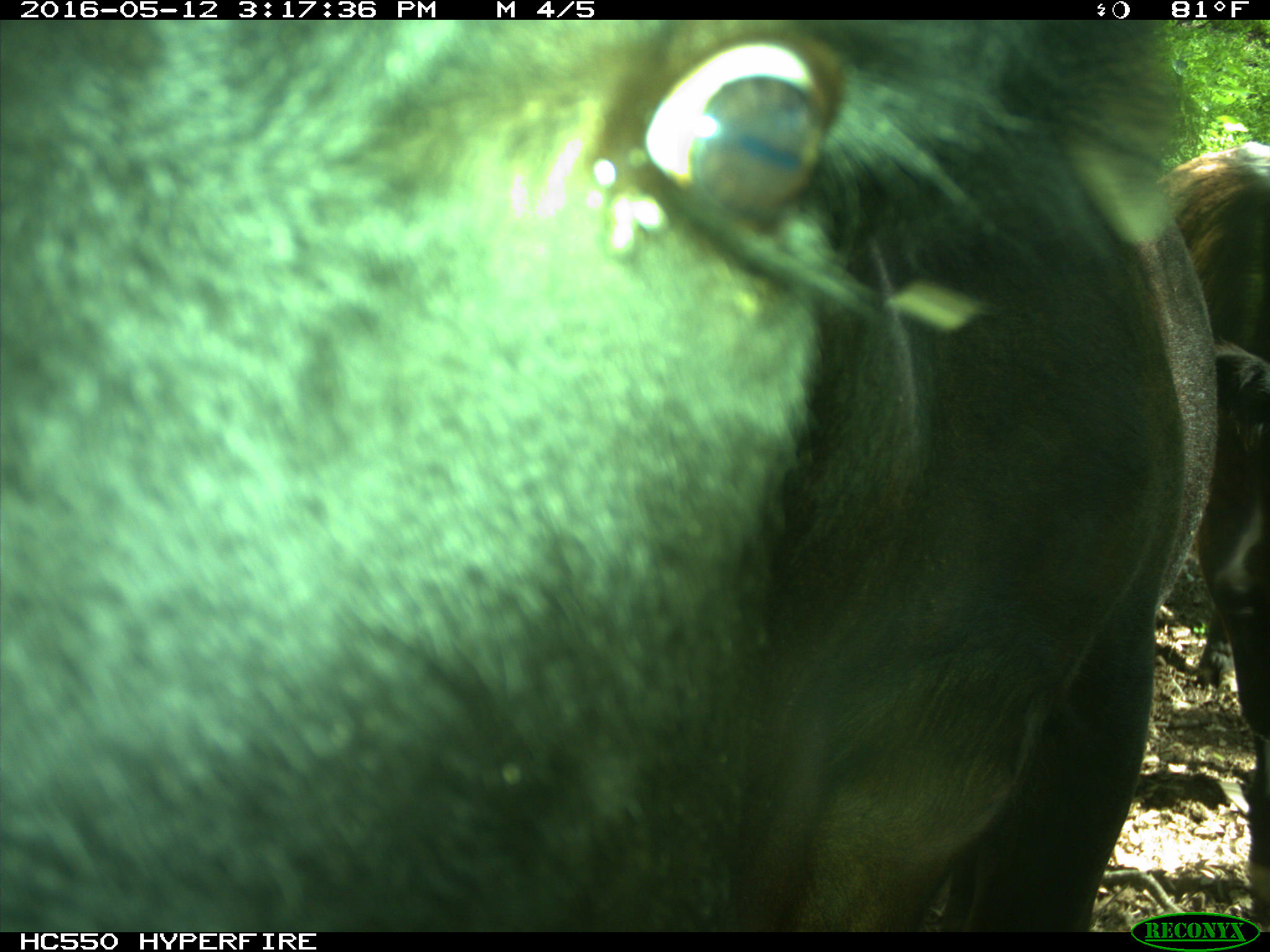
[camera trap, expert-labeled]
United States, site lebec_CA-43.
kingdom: Animalia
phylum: Chordata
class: Mammalia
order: Artiodactyla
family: Bovidae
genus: Bos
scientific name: Bos taurus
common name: domestic cow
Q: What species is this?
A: Bos taurus (domestic cow).